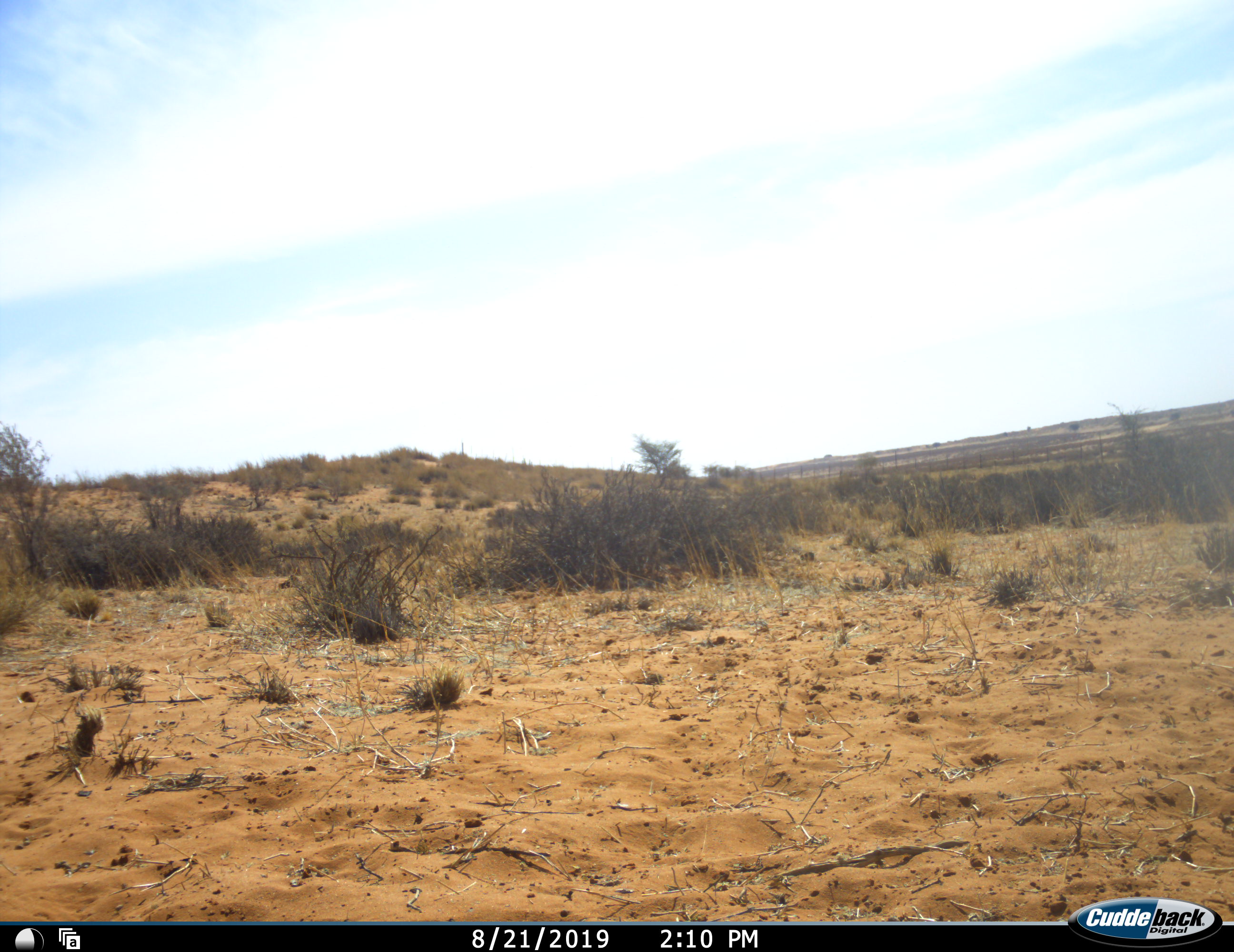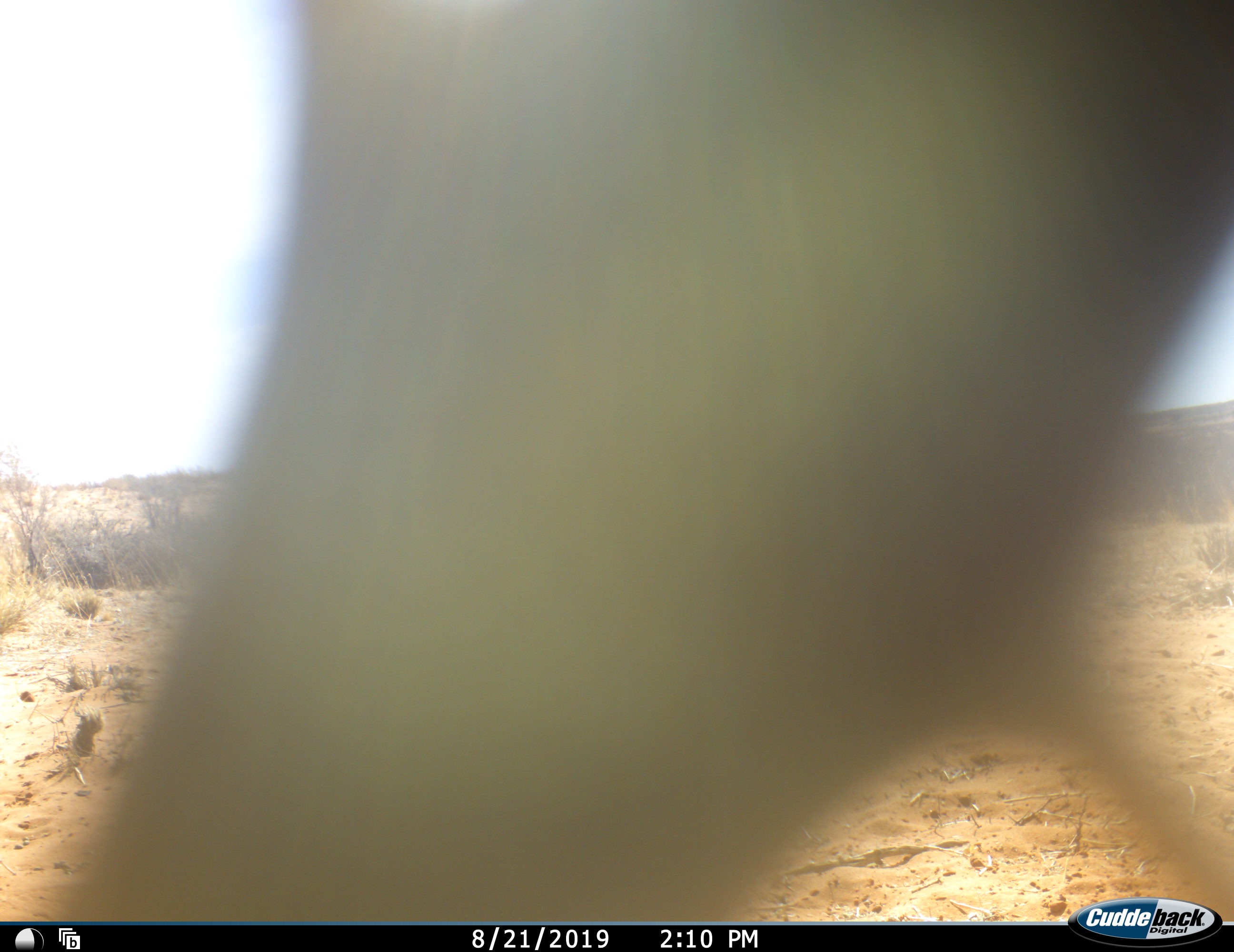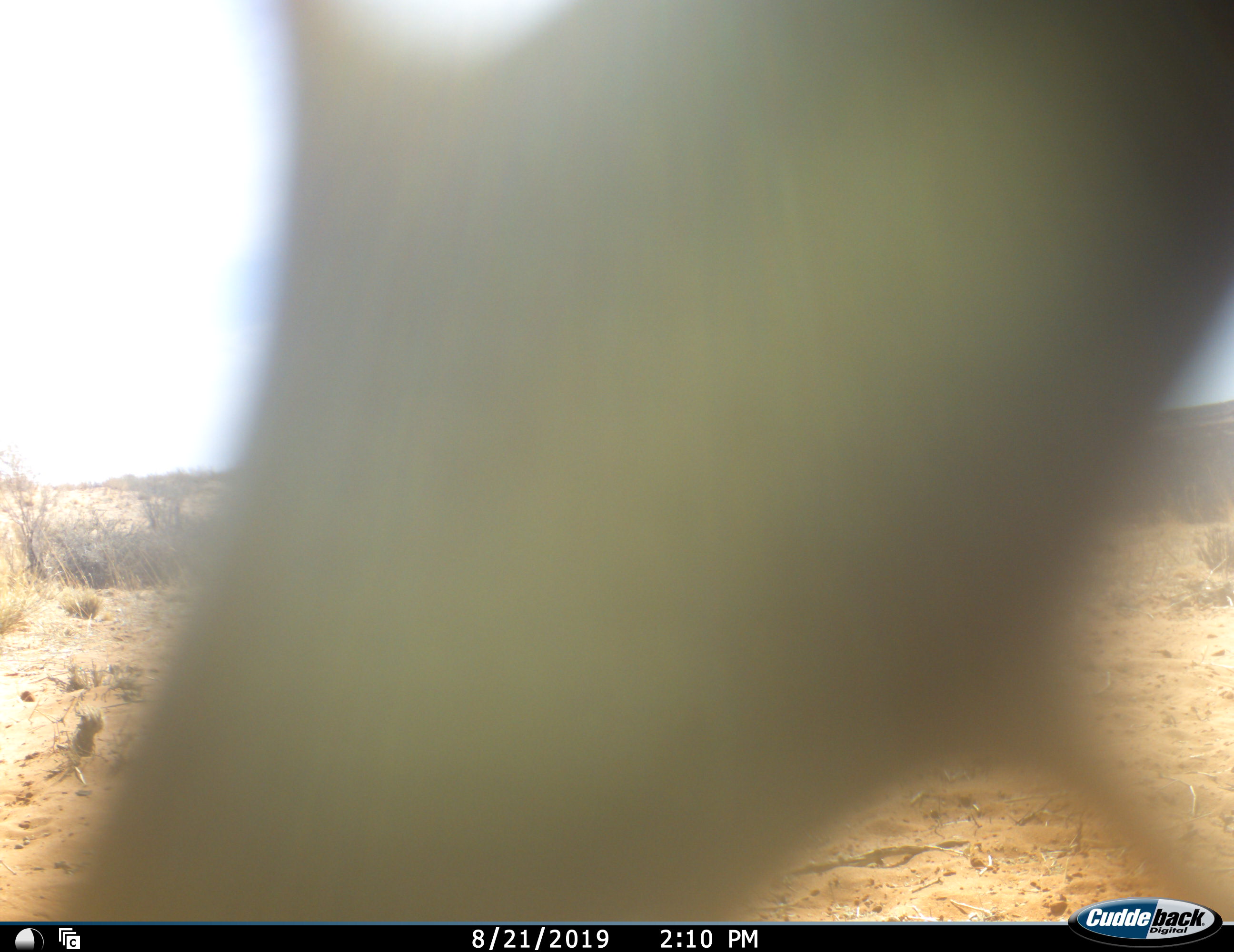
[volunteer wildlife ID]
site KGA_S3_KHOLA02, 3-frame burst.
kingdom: Animalia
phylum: Chordata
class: Mammalia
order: Artiodactyla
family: Bovidae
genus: Antidorcas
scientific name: Antidorcas marsupialis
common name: springbok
Springbok (Antidorcas marsupialis), count 1. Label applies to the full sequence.